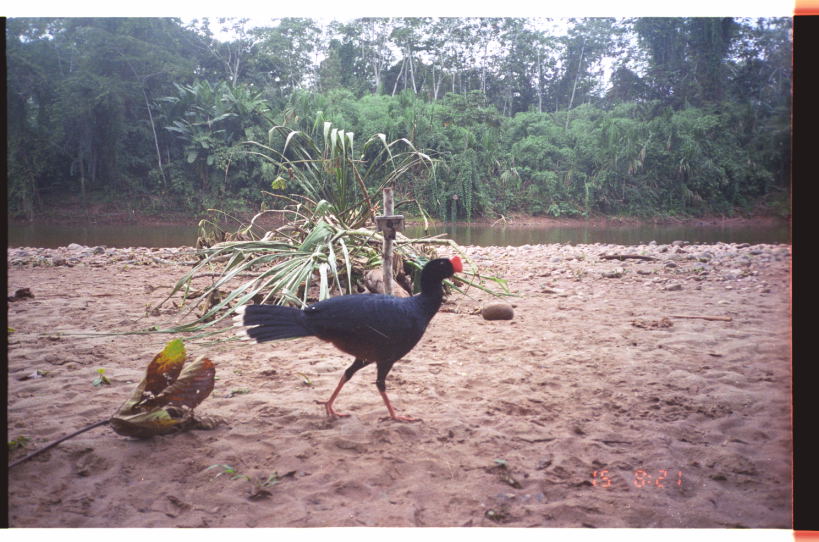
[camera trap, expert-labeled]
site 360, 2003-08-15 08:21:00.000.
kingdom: Animalia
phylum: Chordata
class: Aves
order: Galliformes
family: Cracidae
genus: Mitu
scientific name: Mitu tuberosum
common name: razor-billed curassow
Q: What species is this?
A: Mitu tuberosum (razor-billed curassow).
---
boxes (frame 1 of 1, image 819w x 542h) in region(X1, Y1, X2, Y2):
mitu tuberosum: region(229, 254, 464, 423)